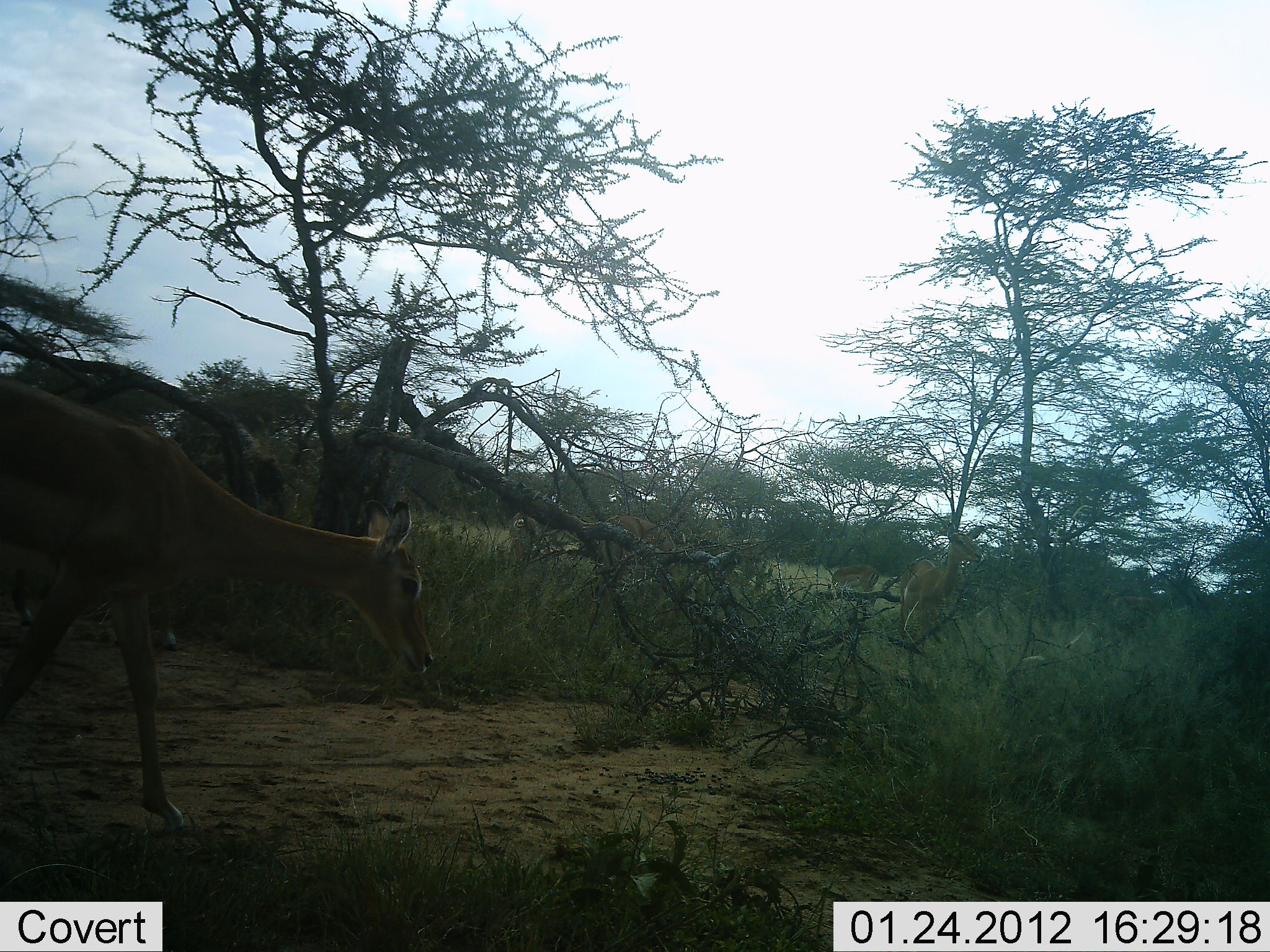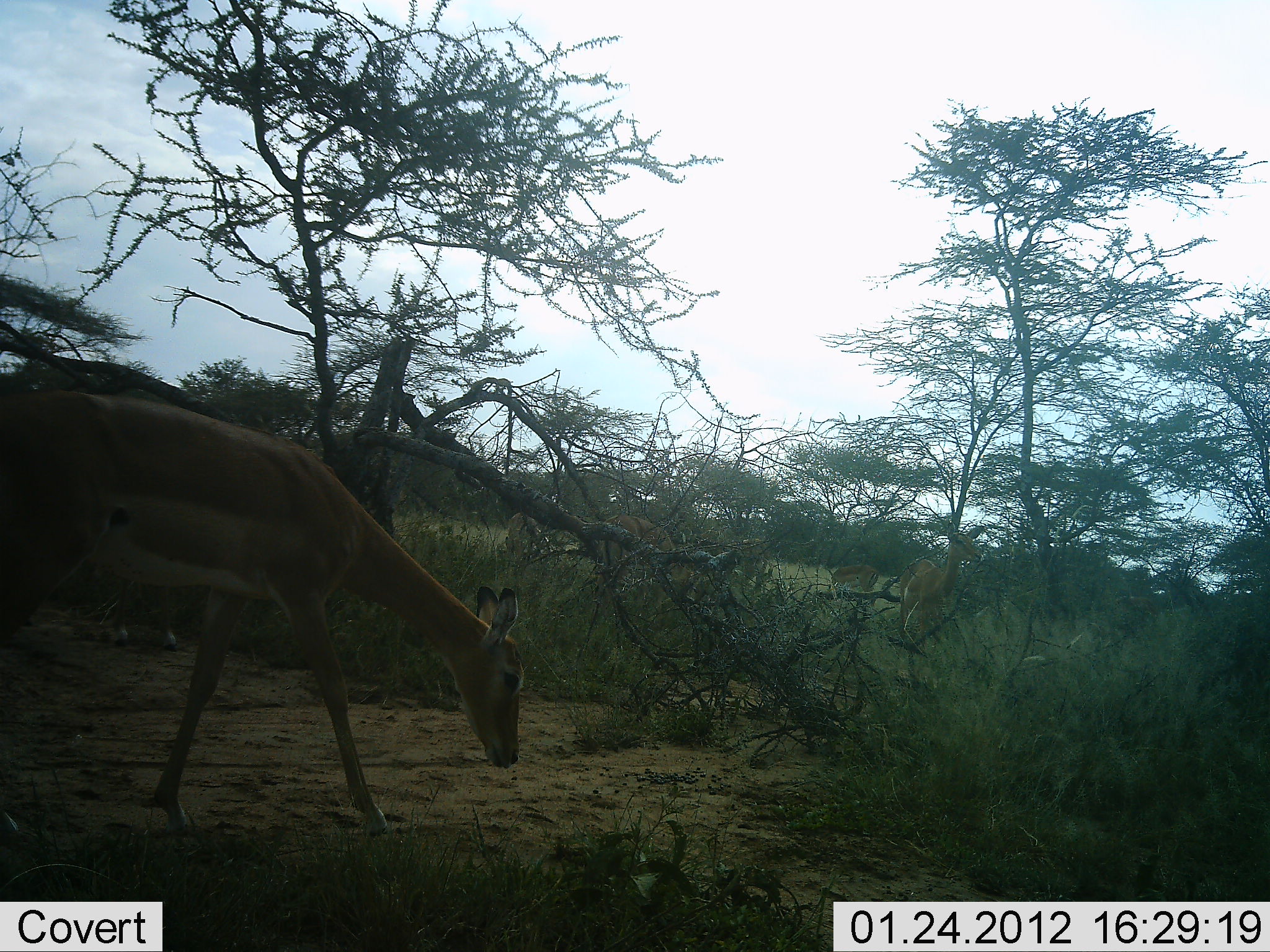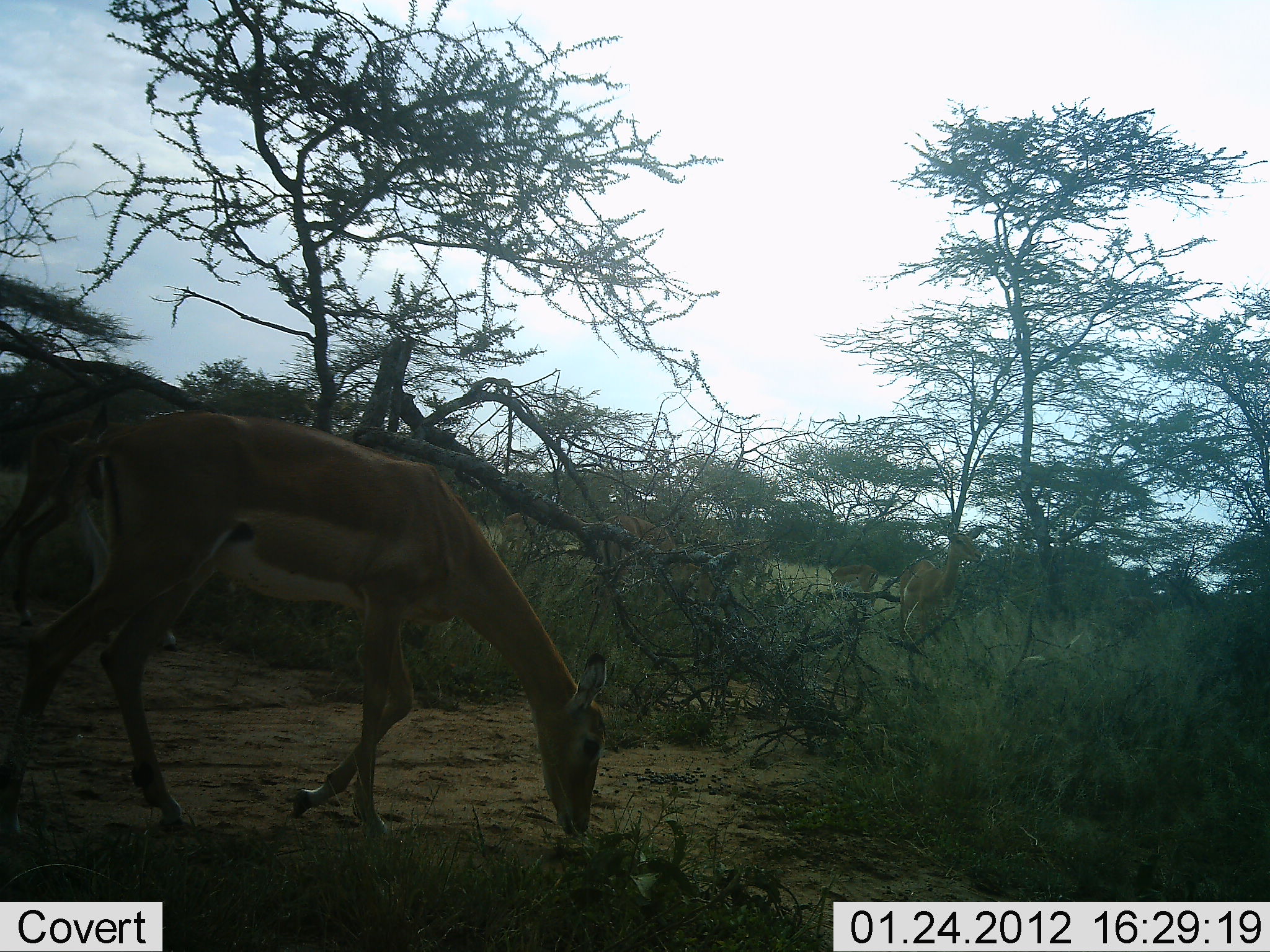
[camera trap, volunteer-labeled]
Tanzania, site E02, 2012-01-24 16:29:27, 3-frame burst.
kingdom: Animalia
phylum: Chordata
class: Mammalia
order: Artiodactyla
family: Bovidae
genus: Aepyceros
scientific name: Aepyceros melampus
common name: impala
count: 1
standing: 33%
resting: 0%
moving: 78%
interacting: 0%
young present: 0%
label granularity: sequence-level